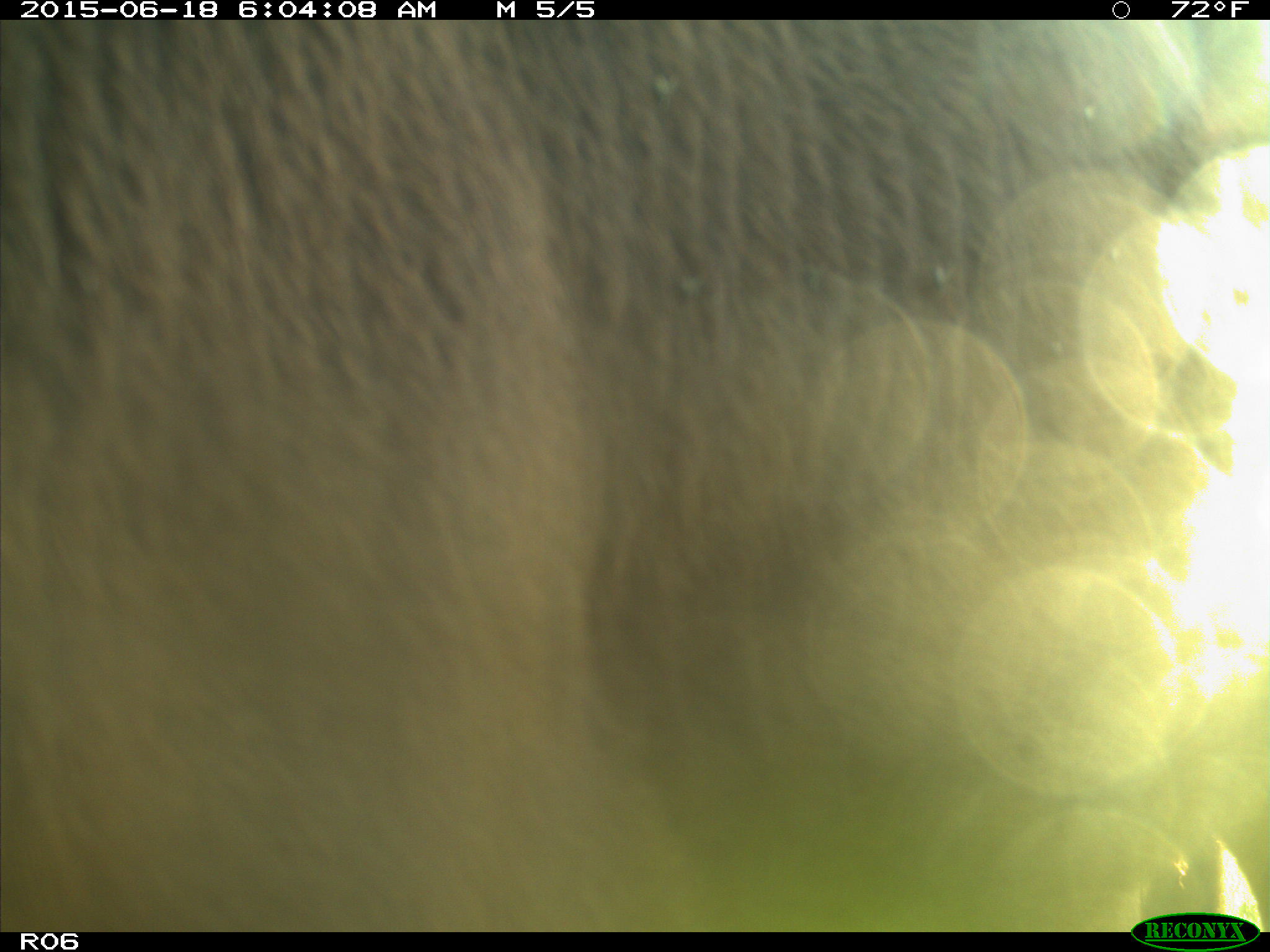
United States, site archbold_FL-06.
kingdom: Animalia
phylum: Chordata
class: Mammalia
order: Artiodactyla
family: Bovidae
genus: Bos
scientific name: Bos taurus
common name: domestic cow